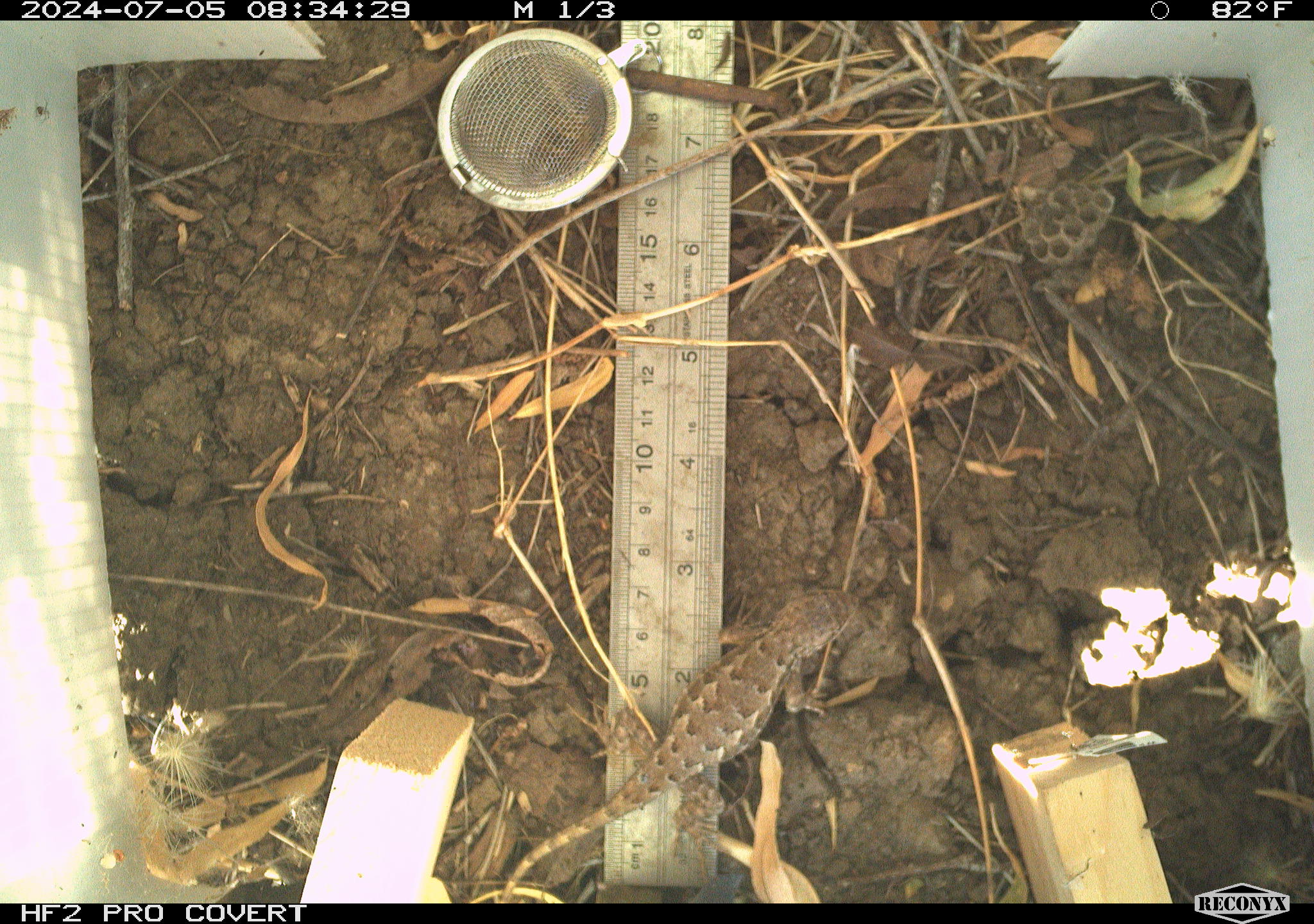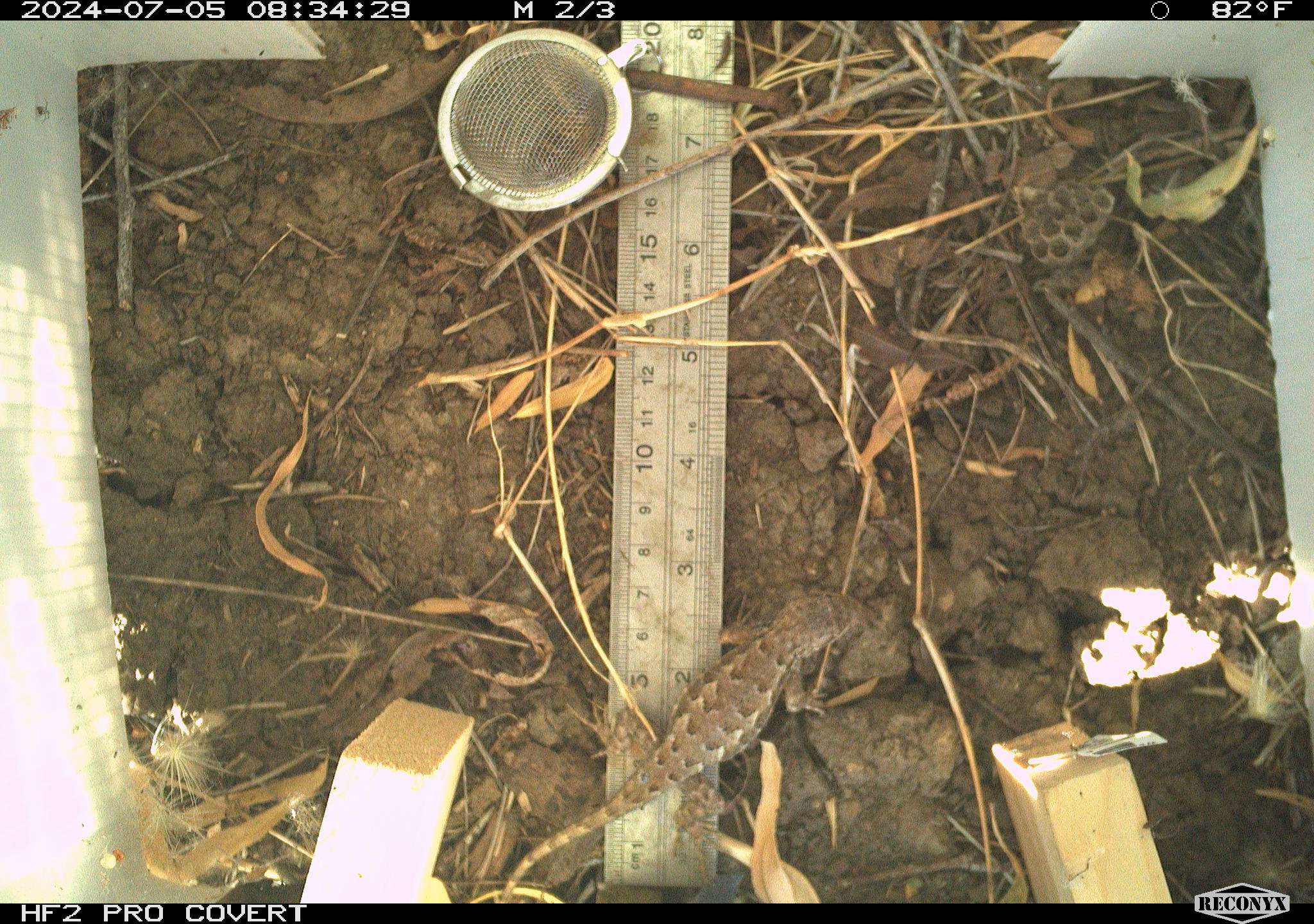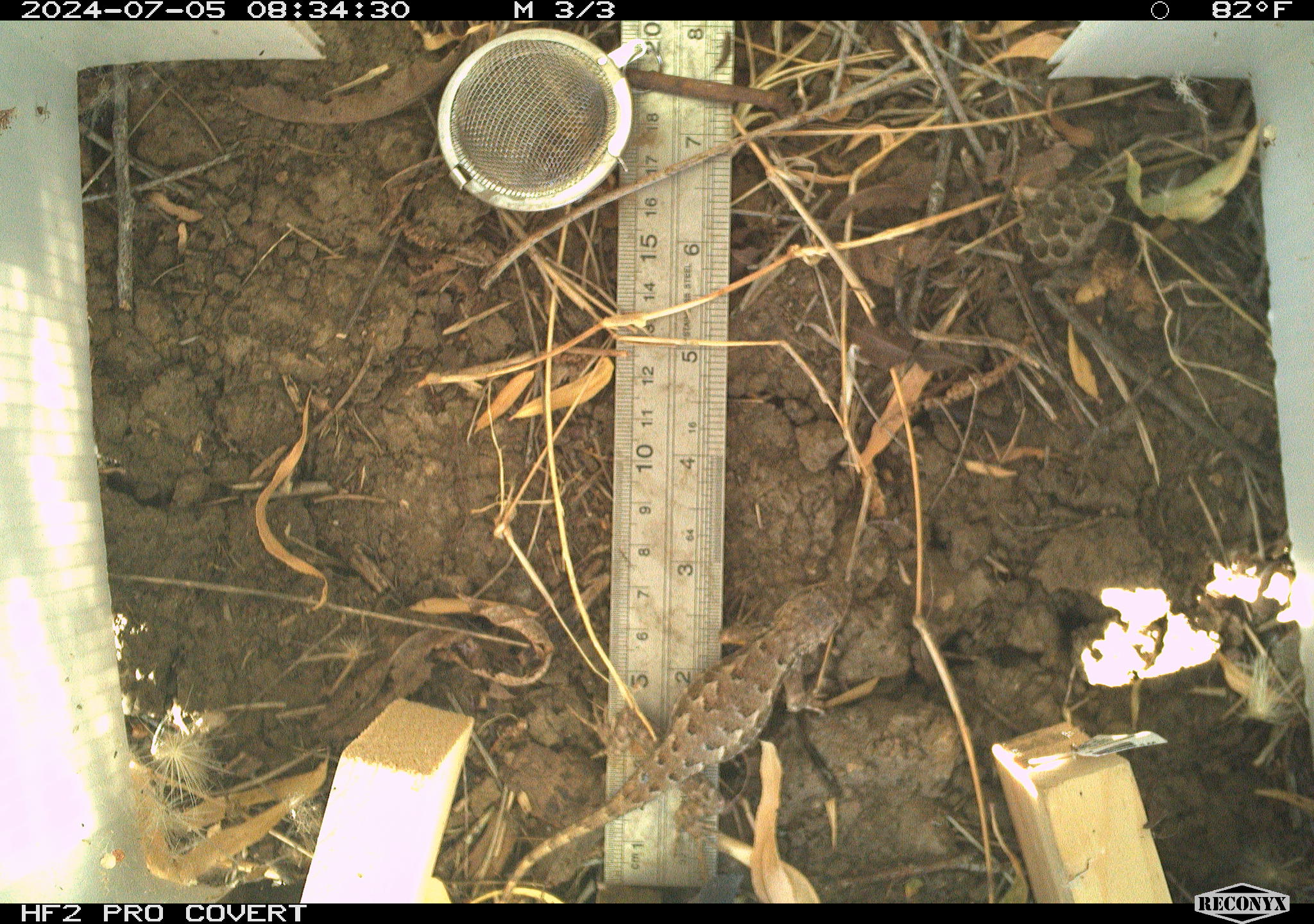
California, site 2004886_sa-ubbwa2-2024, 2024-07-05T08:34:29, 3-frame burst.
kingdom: Animalia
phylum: Chordata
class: Reptilia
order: Squamata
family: Phrynosomatidae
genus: Sceloporus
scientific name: Sceloporus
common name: spiny lizards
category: sceloporus species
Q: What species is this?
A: Sceloporus species (spiny lizards) (Sceloporus).